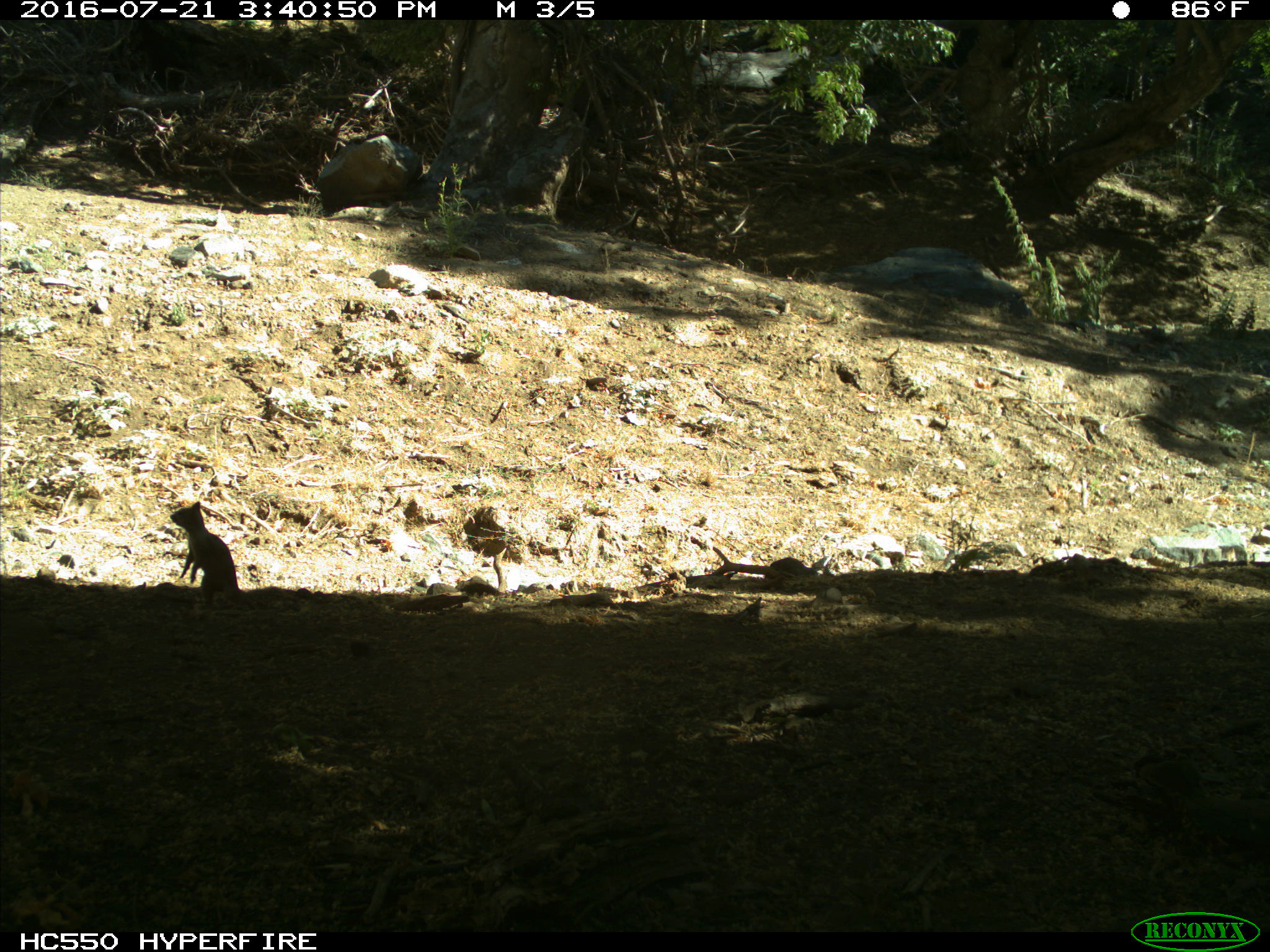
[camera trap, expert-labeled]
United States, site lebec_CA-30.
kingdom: Animalia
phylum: Chordata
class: Mammalia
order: Rodentia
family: Sciuridae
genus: Otospermophilus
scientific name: Otospermophilus beecheyi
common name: california ground squirrel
Otospermophilus beecheyi (california ground squirrel).